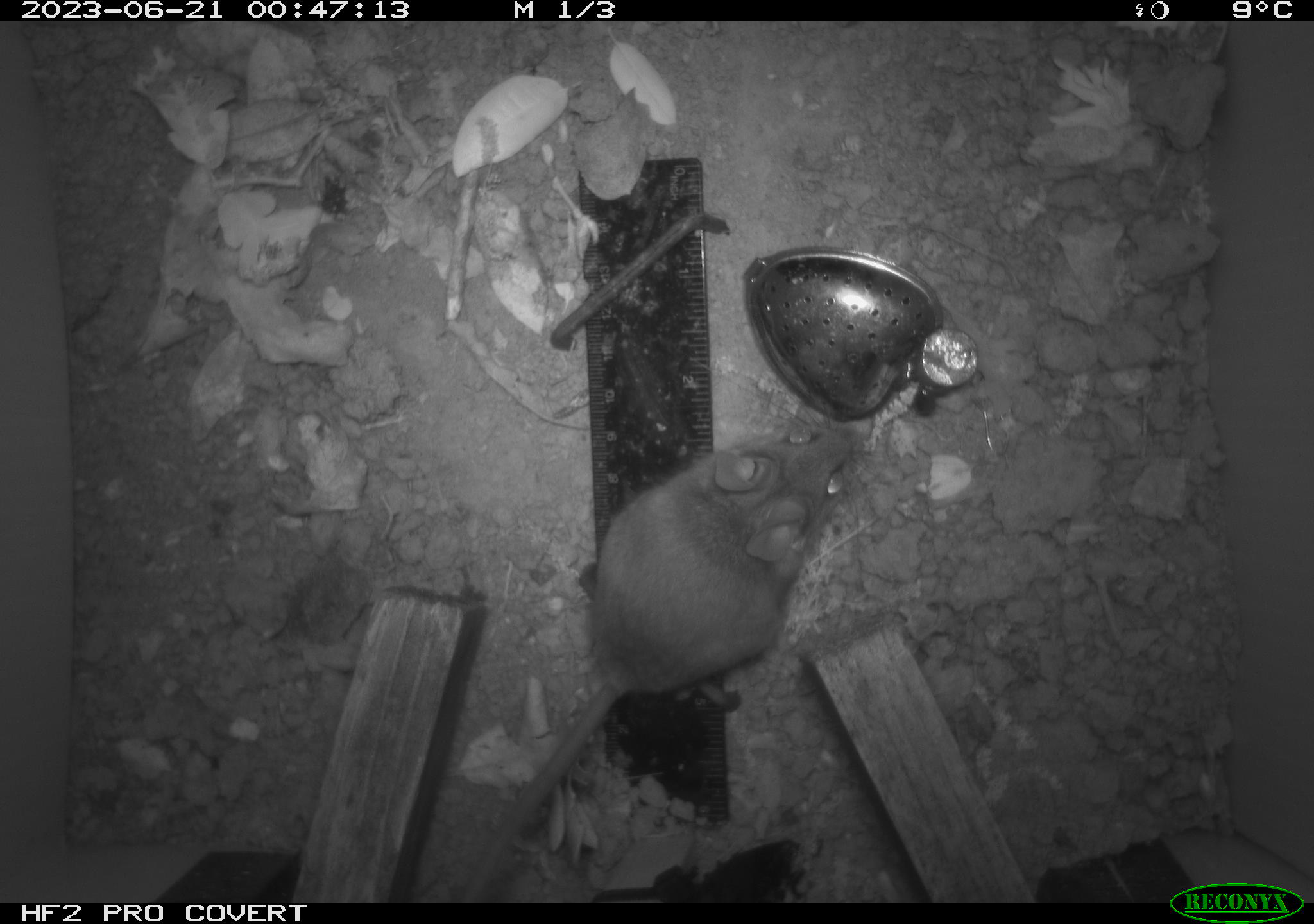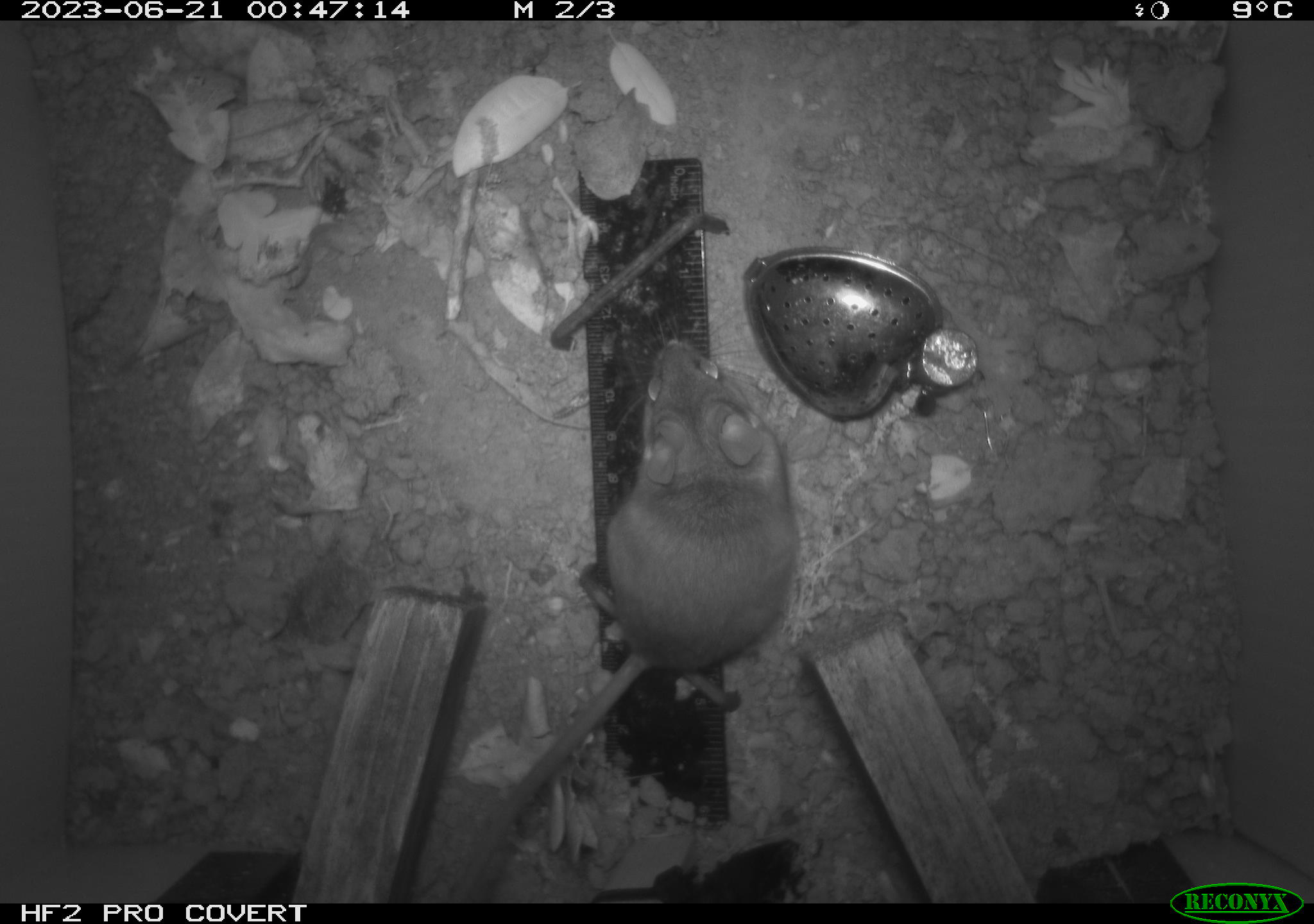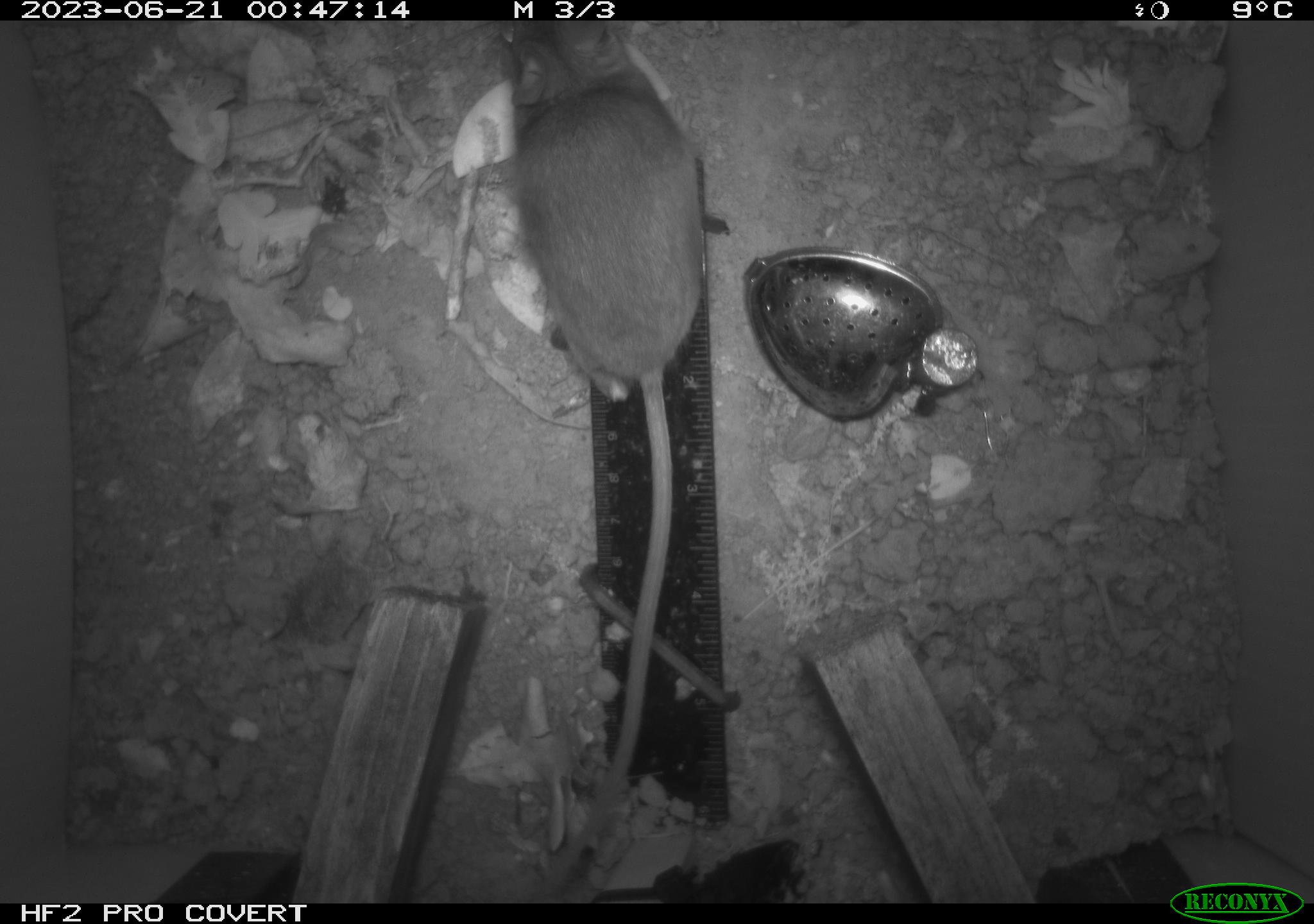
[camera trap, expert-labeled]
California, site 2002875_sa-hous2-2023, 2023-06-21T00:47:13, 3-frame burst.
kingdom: Animalia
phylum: Chordata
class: Mammalia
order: Rodentia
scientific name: Rodentia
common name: mouse species